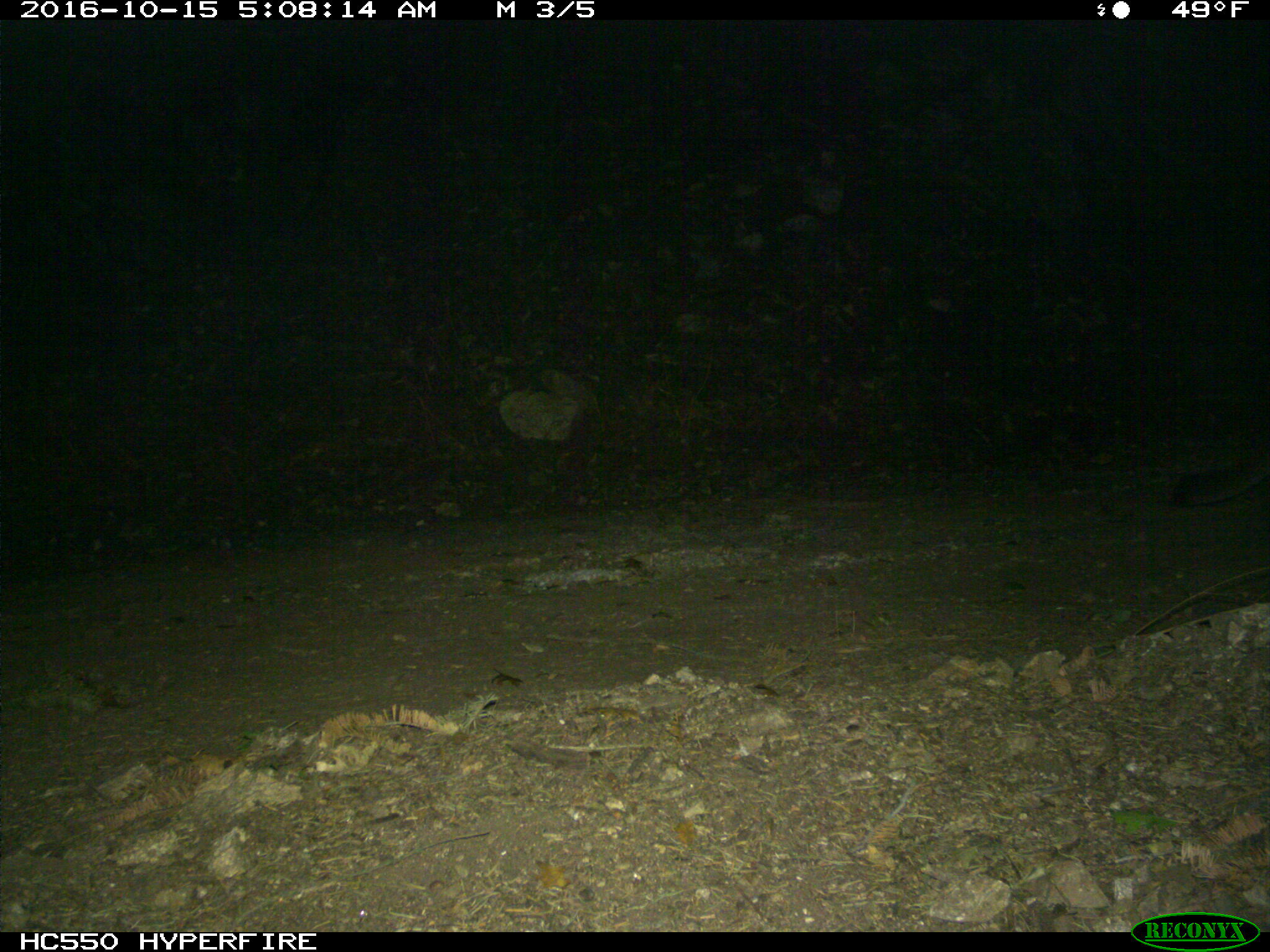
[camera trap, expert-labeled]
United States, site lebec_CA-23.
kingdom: Animalia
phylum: Chordata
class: Mammalia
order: Carnivora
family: Felidae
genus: Puma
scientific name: Puma concolor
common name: mountain lion